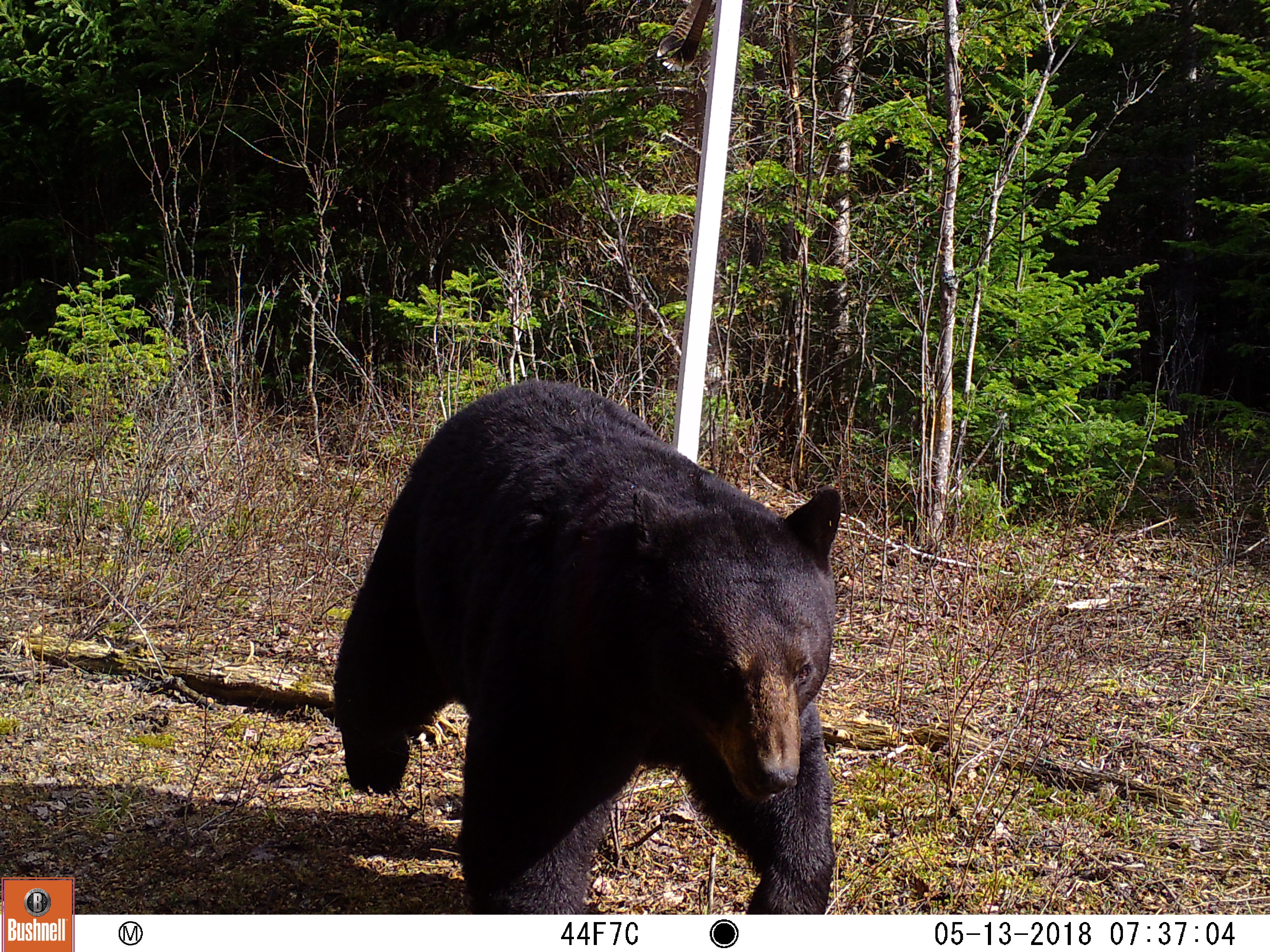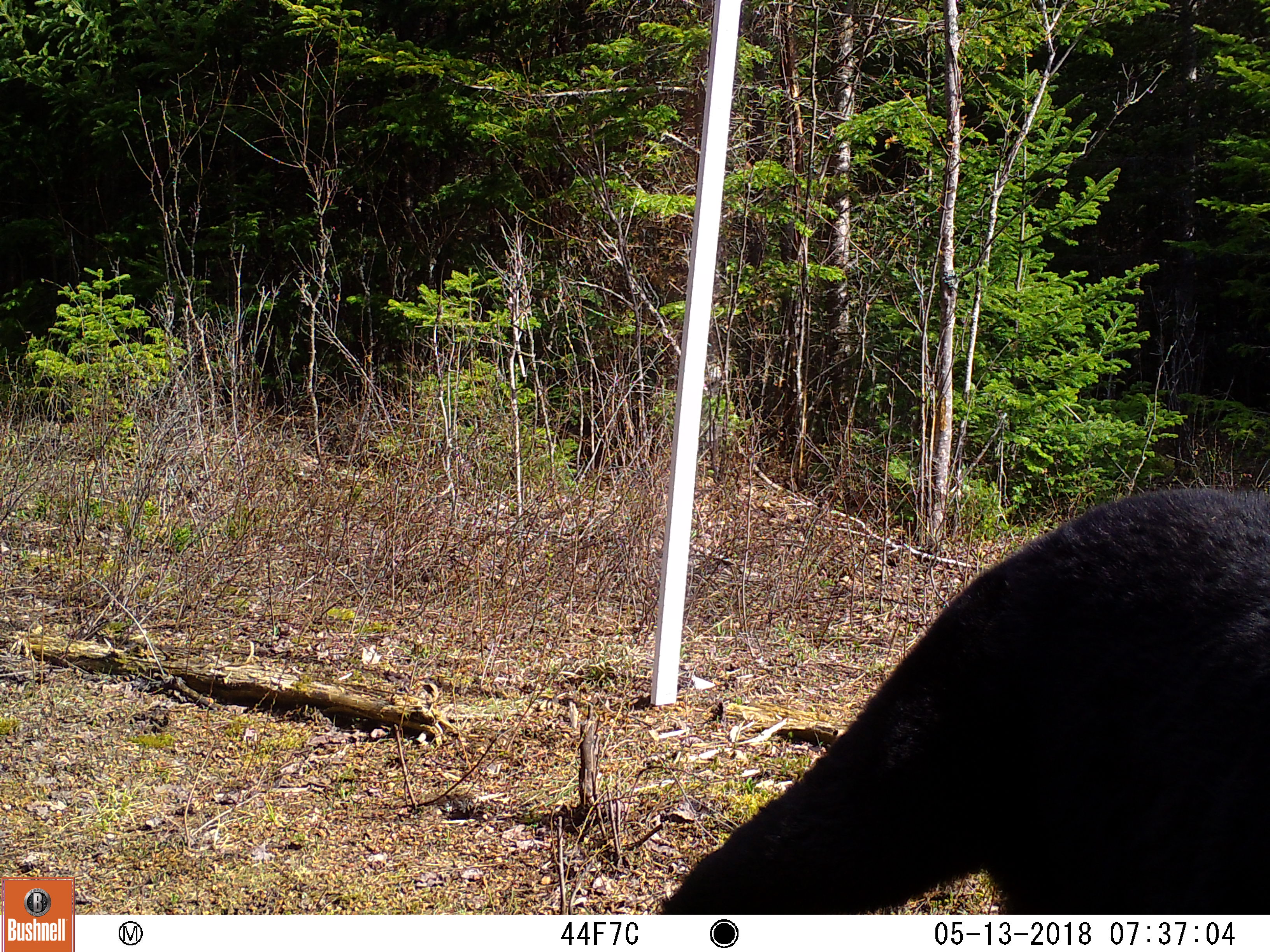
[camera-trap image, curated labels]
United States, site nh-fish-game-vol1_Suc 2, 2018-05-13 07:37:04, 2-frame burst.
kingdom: Animalia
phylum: Chordata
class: Mammalia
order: Carnivora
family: Ursidae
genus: Ursus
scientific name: Ursus americanus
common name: black bear